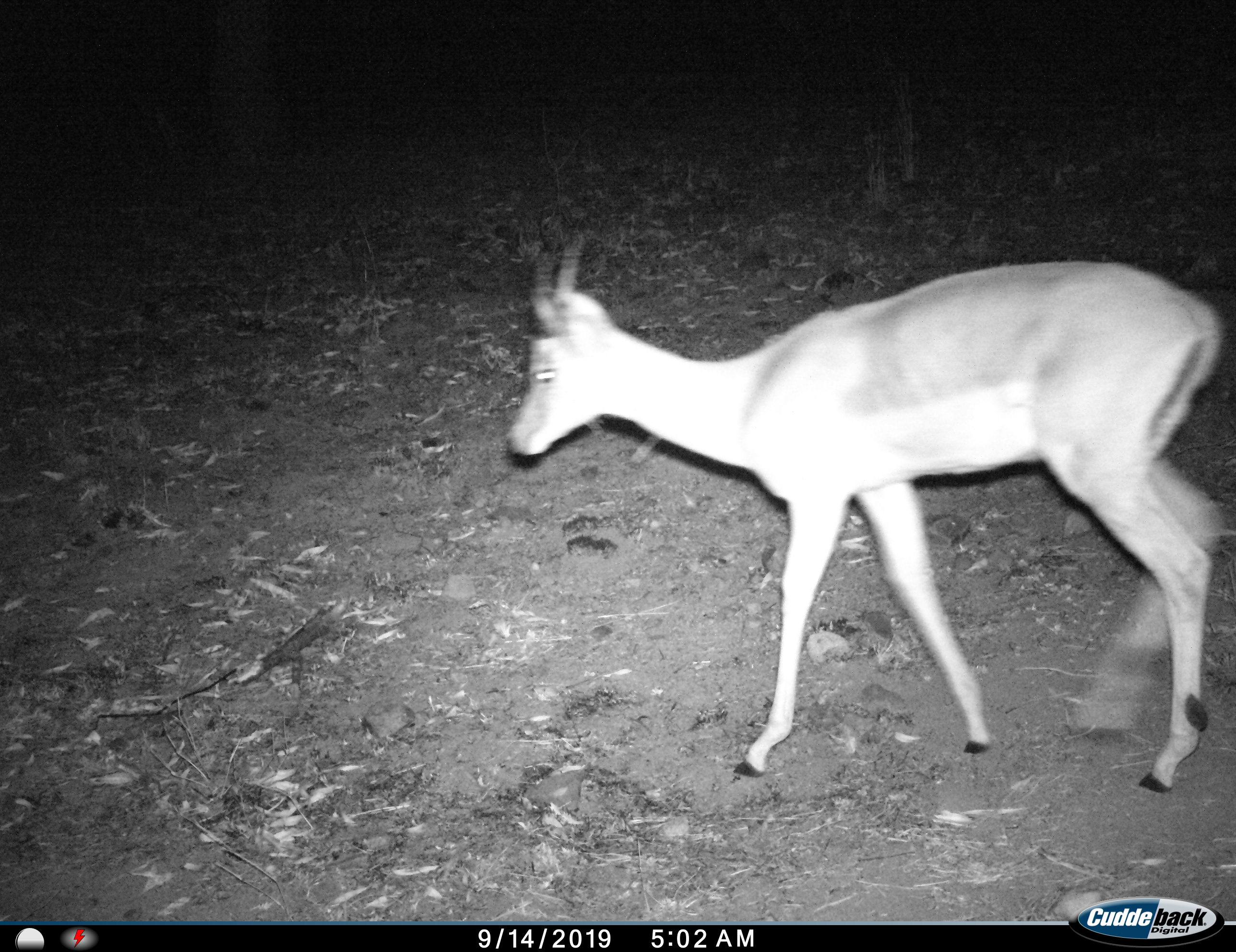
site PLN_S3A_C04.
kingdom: Animalia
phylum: Chordata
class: Mammalia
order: Artiodactyla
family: Bovidae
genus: Aepyceros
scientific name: Aepyceros melampus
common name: impala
Impala (Aepyceros melampus), count 1. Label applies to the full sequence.